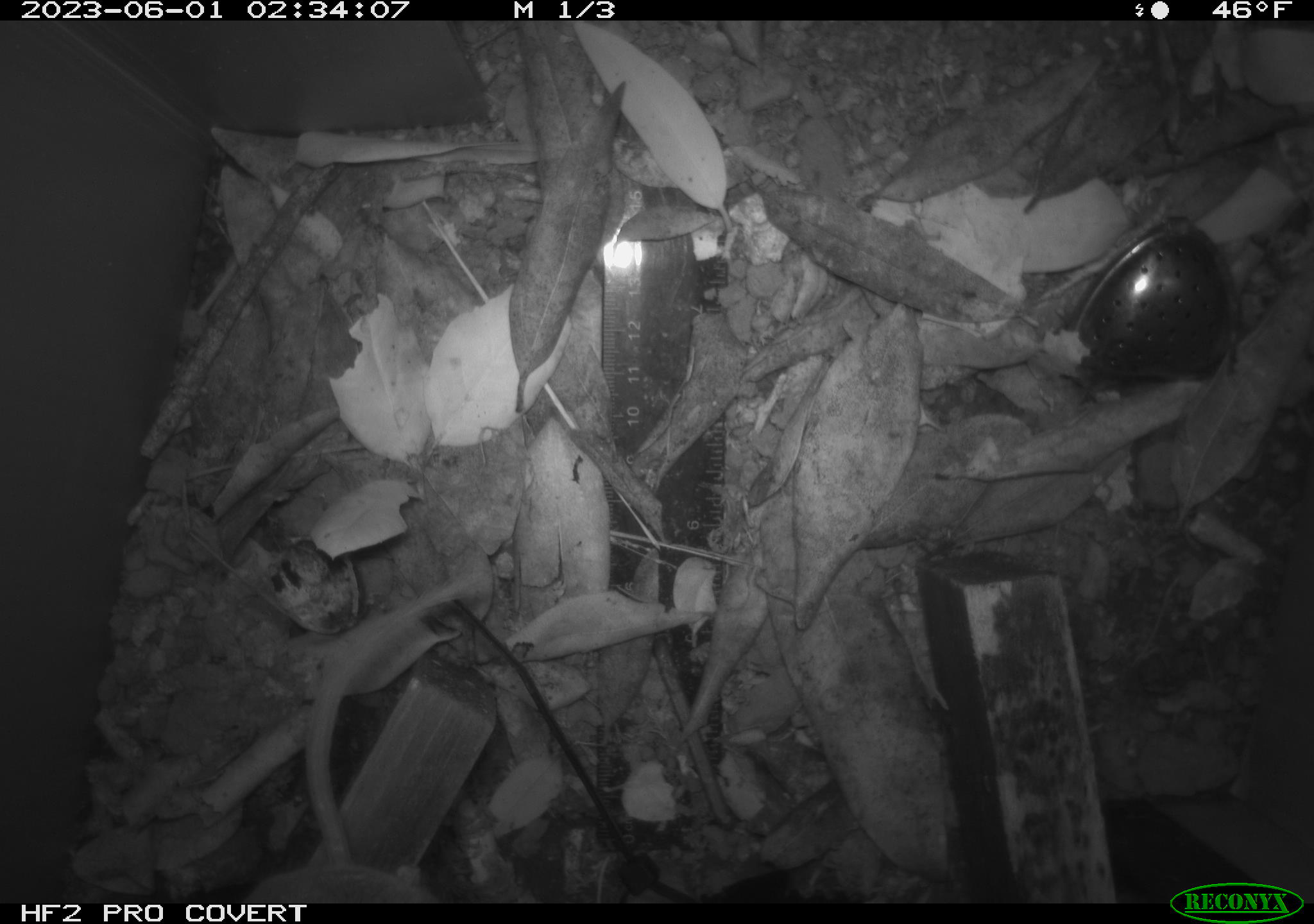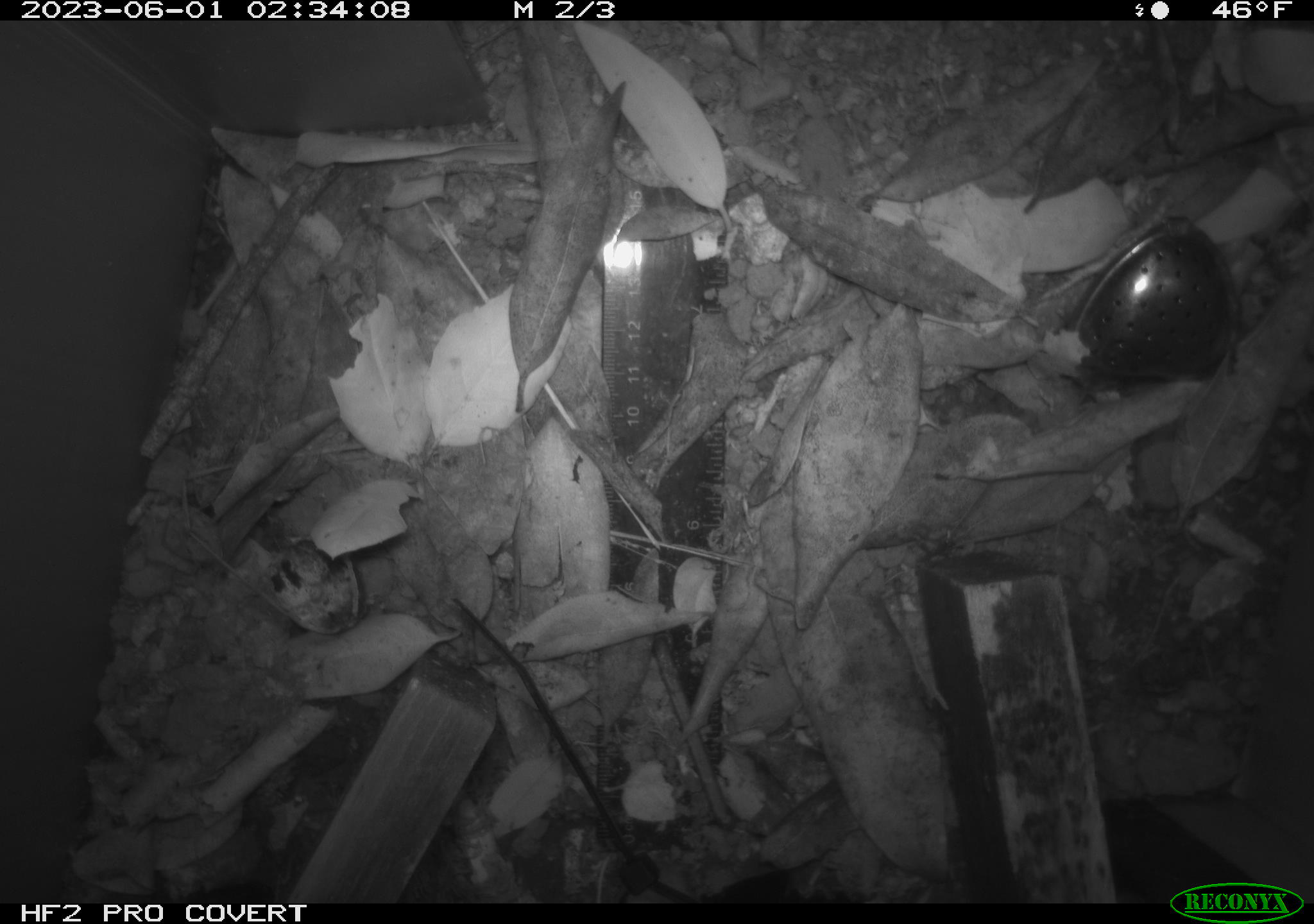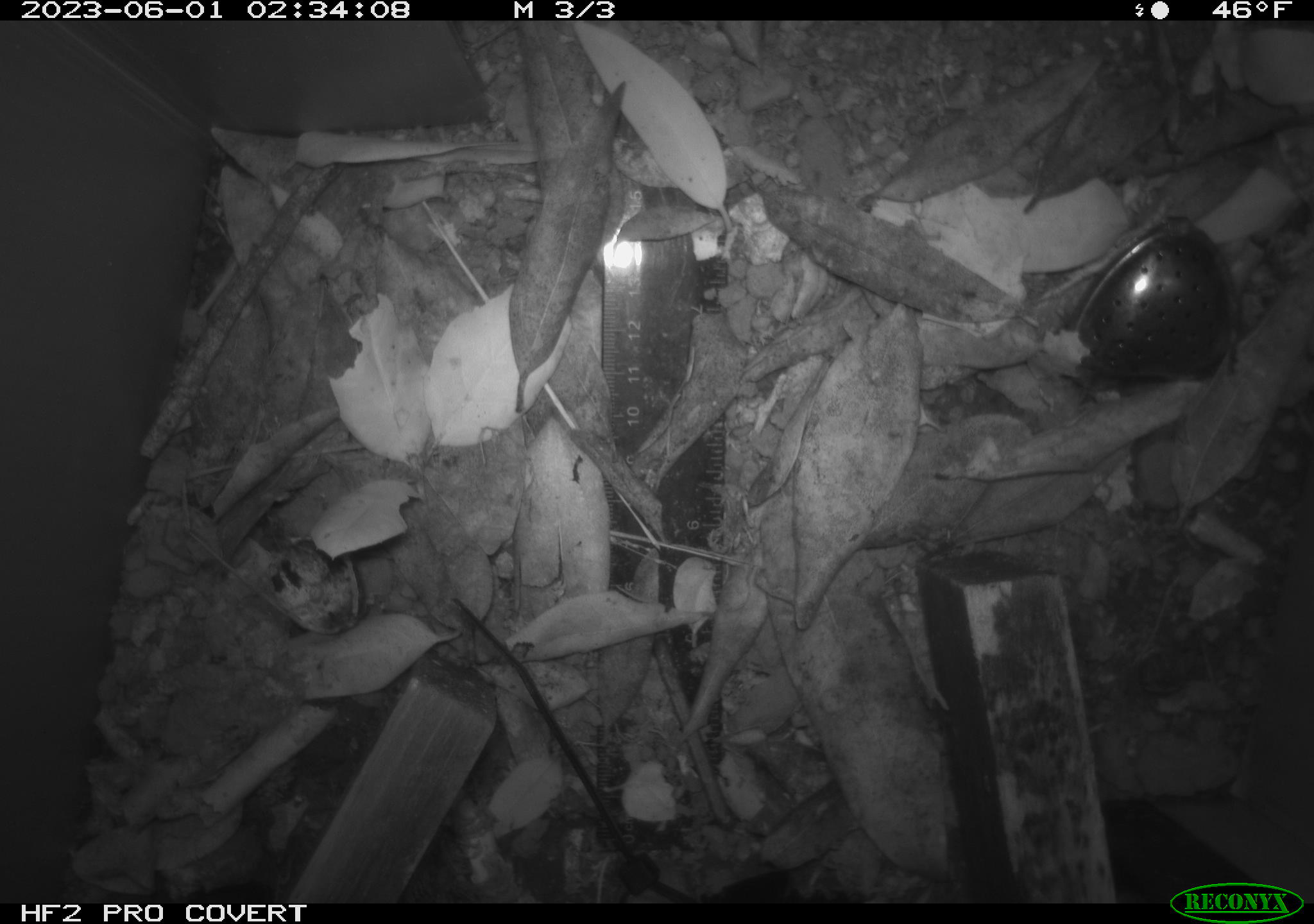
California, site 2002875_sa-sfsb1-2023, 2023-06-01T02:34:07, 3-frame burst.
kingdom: Animalia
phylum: Chordata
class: Mammalia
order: Rodentia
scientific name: Rodentia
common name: mouse species